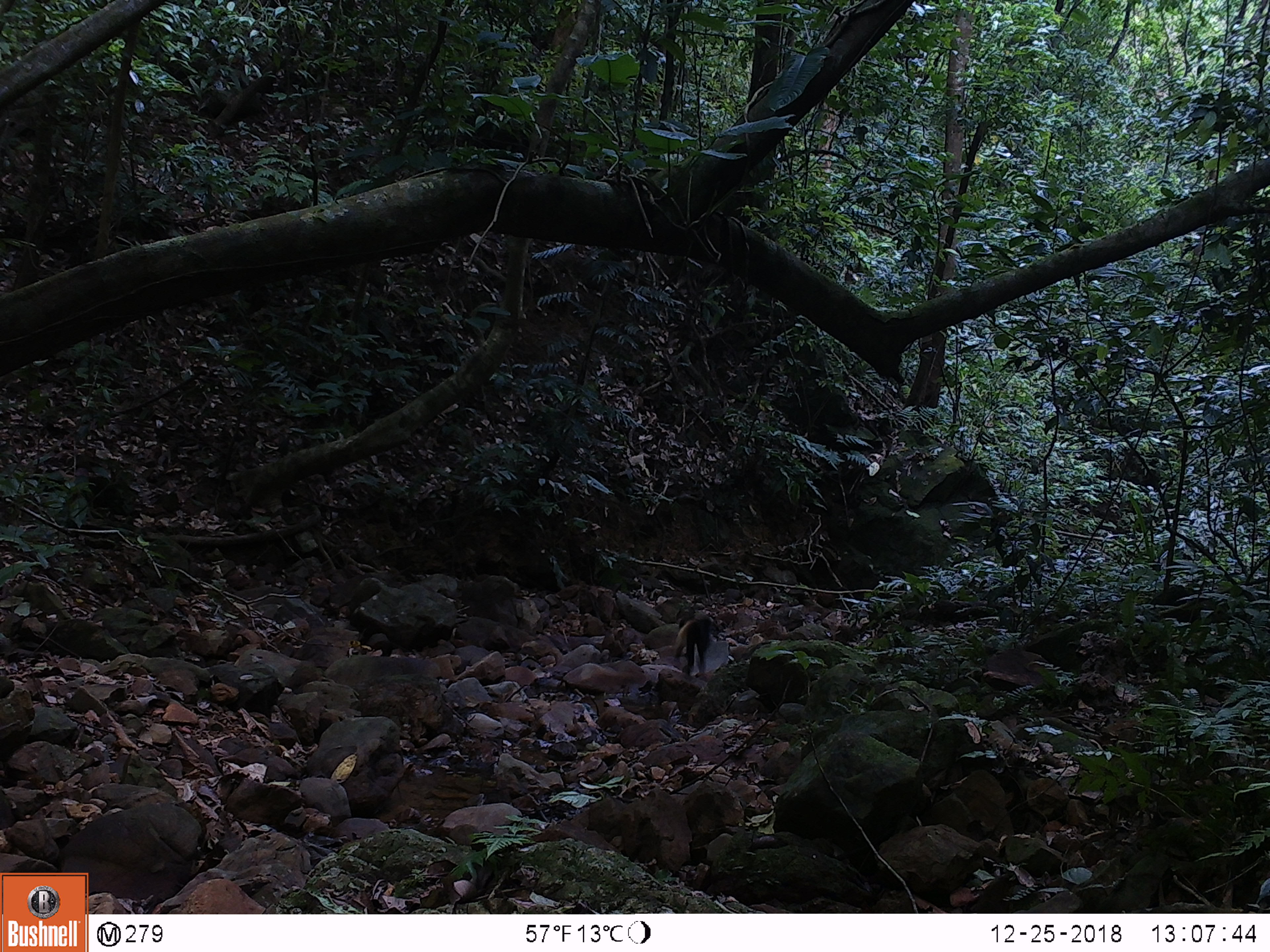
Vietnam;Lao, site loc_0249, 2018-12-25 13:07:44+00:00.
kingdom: Animalia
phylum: Chordata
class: Mammalia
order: Carnivora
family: Mustelidae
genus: Martes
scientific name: Martes flavigula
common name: yellow-throated marten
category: yellow throated marten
Yellow throated marten (yellow-throated marten) (Martes flavigula). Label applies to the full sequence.